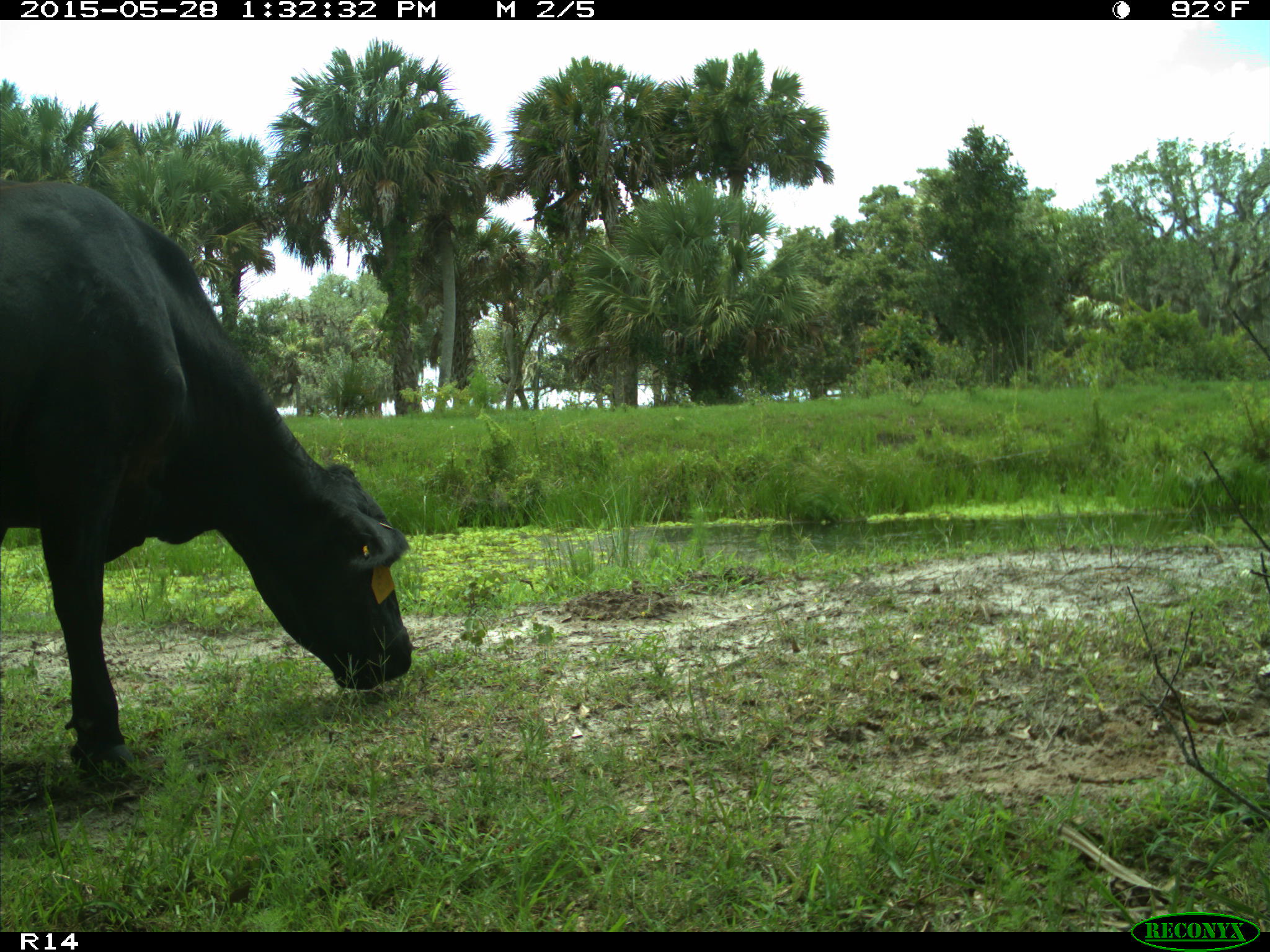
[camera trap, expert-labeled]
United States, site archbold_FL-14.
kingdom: Animalia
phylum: Chordata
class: Mammalia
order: Artiodactyla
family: Bovidae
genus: Bos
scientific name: Bos taurus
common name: domestic cow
Bos taurus (domestic cow).